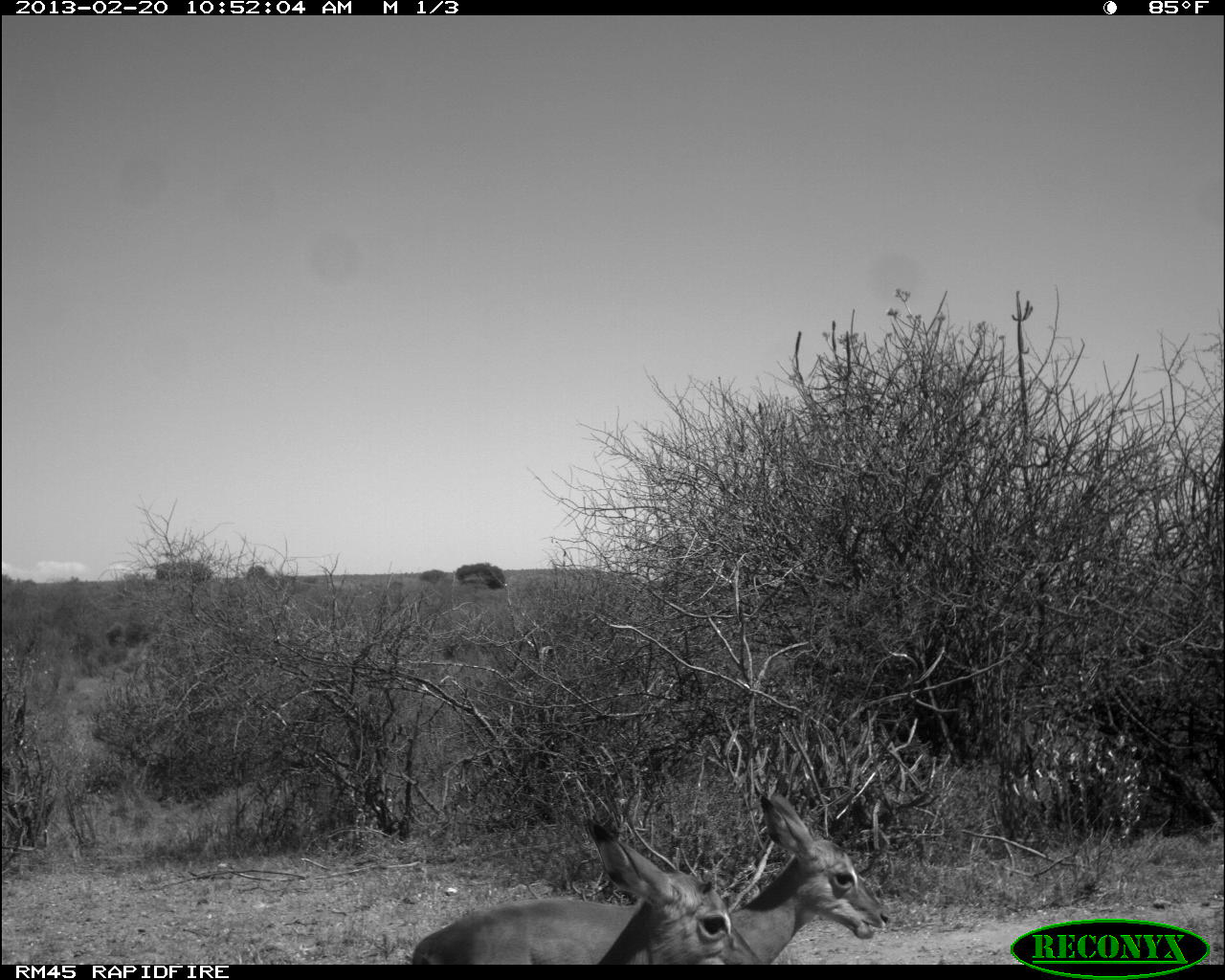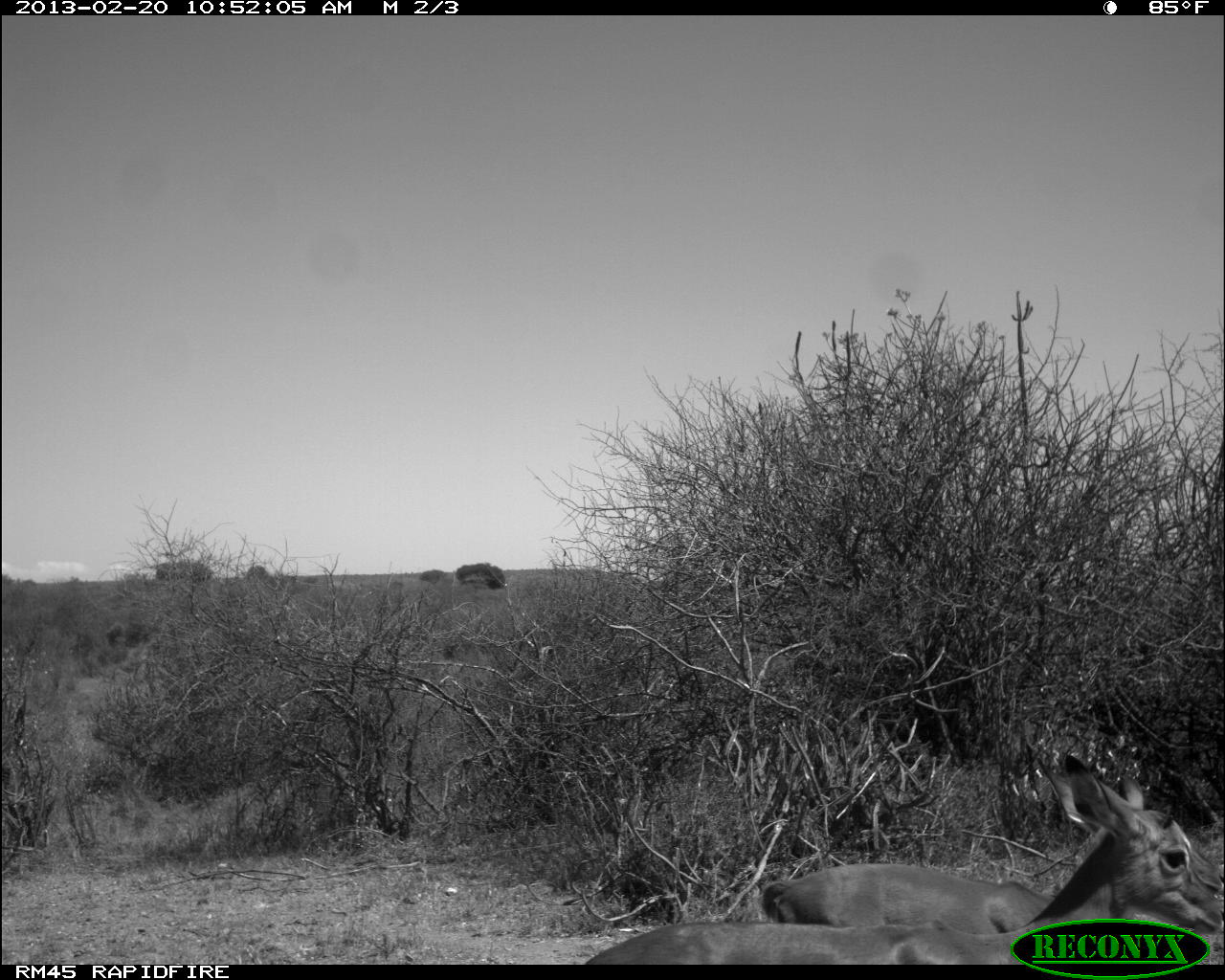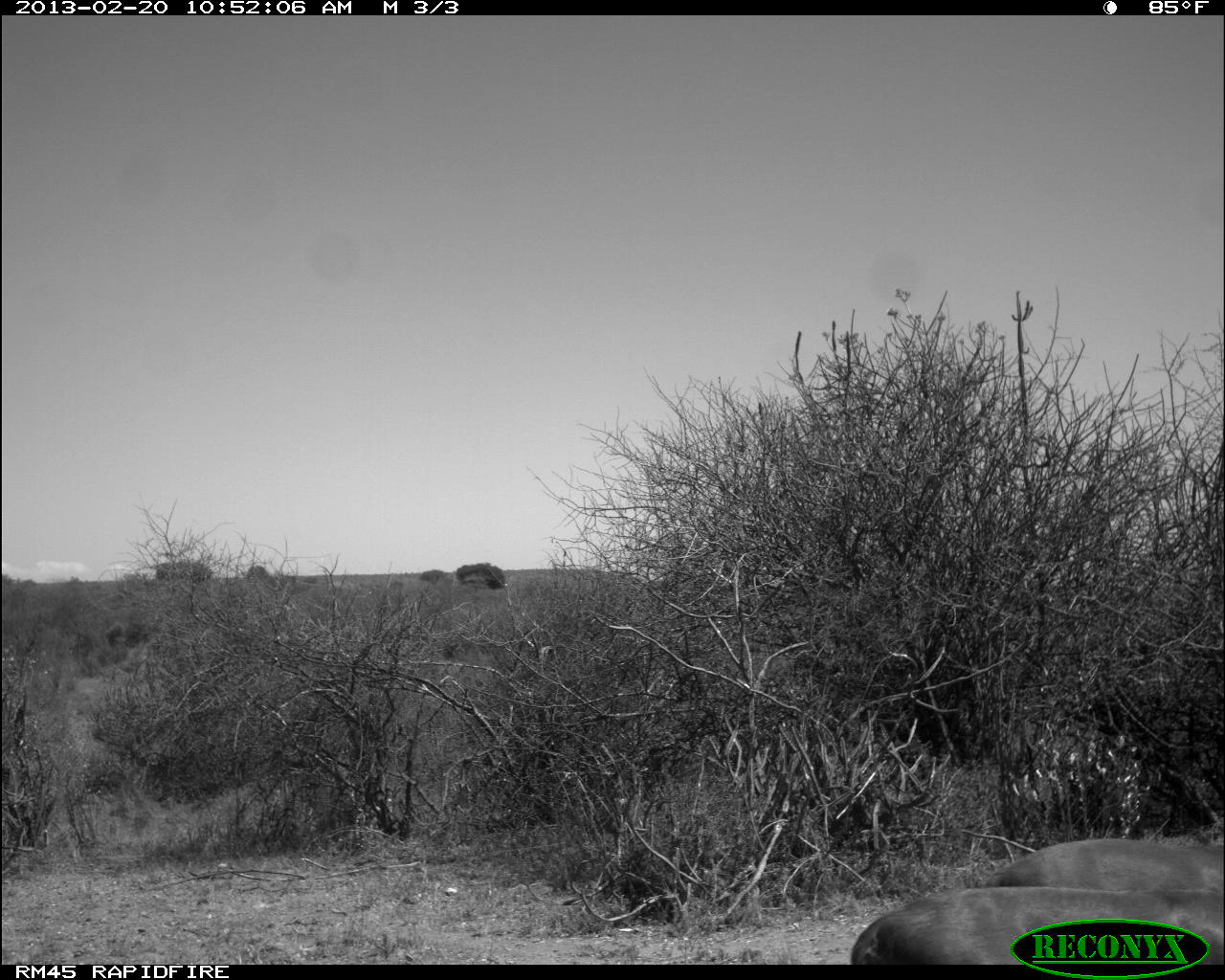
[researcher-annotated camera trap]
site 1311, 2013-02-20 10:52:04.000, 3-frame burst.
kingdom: Animalia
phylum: Chordata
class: Mammalia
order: Artiodactyla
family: Bovidae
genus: Aepyceros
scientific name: Aepyceros melampus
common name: impala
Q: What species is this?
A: Aepyceros melampus (impala).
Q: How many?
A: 2.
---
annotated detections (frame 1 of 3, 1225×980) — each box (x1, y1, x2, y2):
aepyceros melampus: (404, 785, 890, 963); (581, 813, 765, 965)